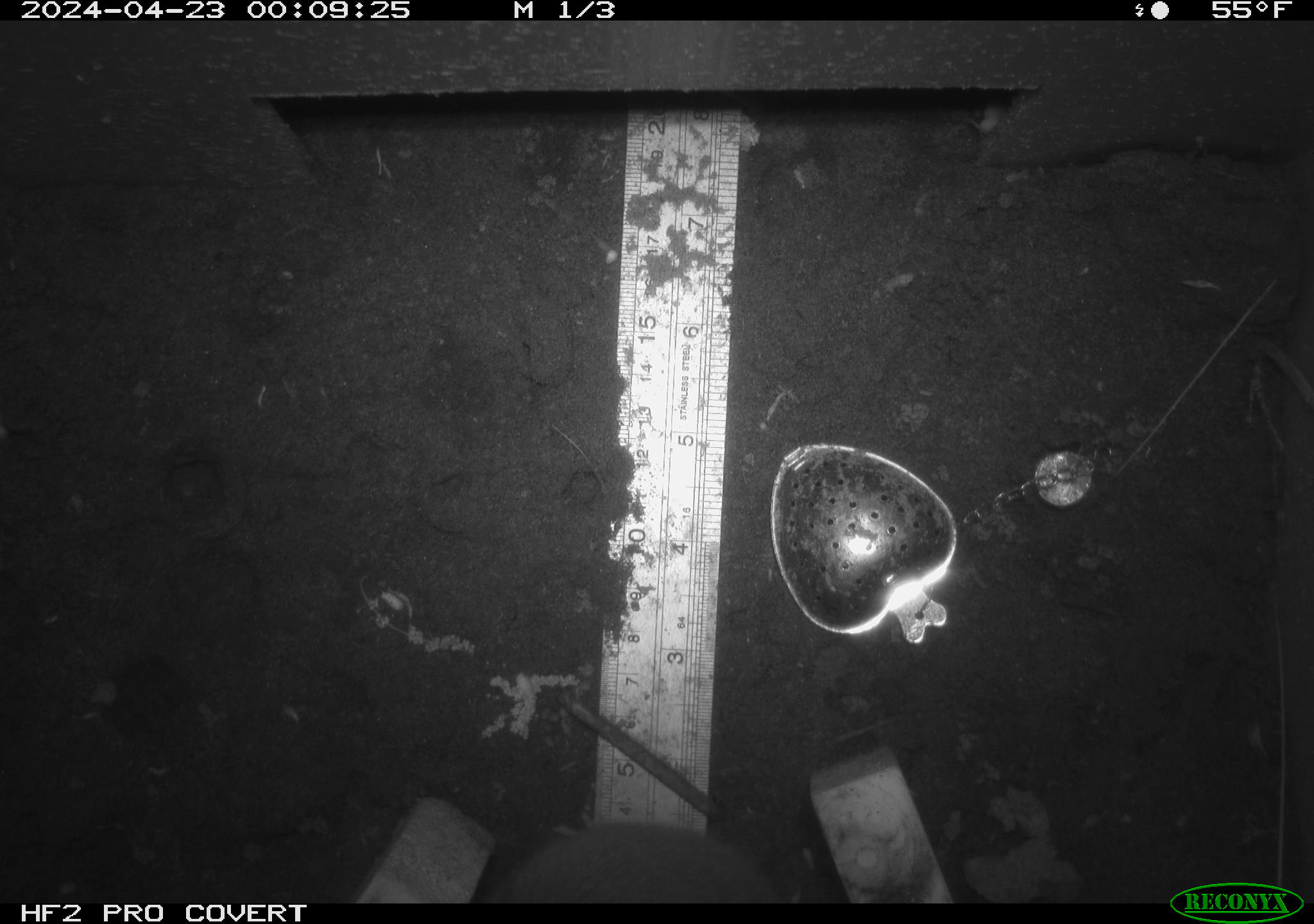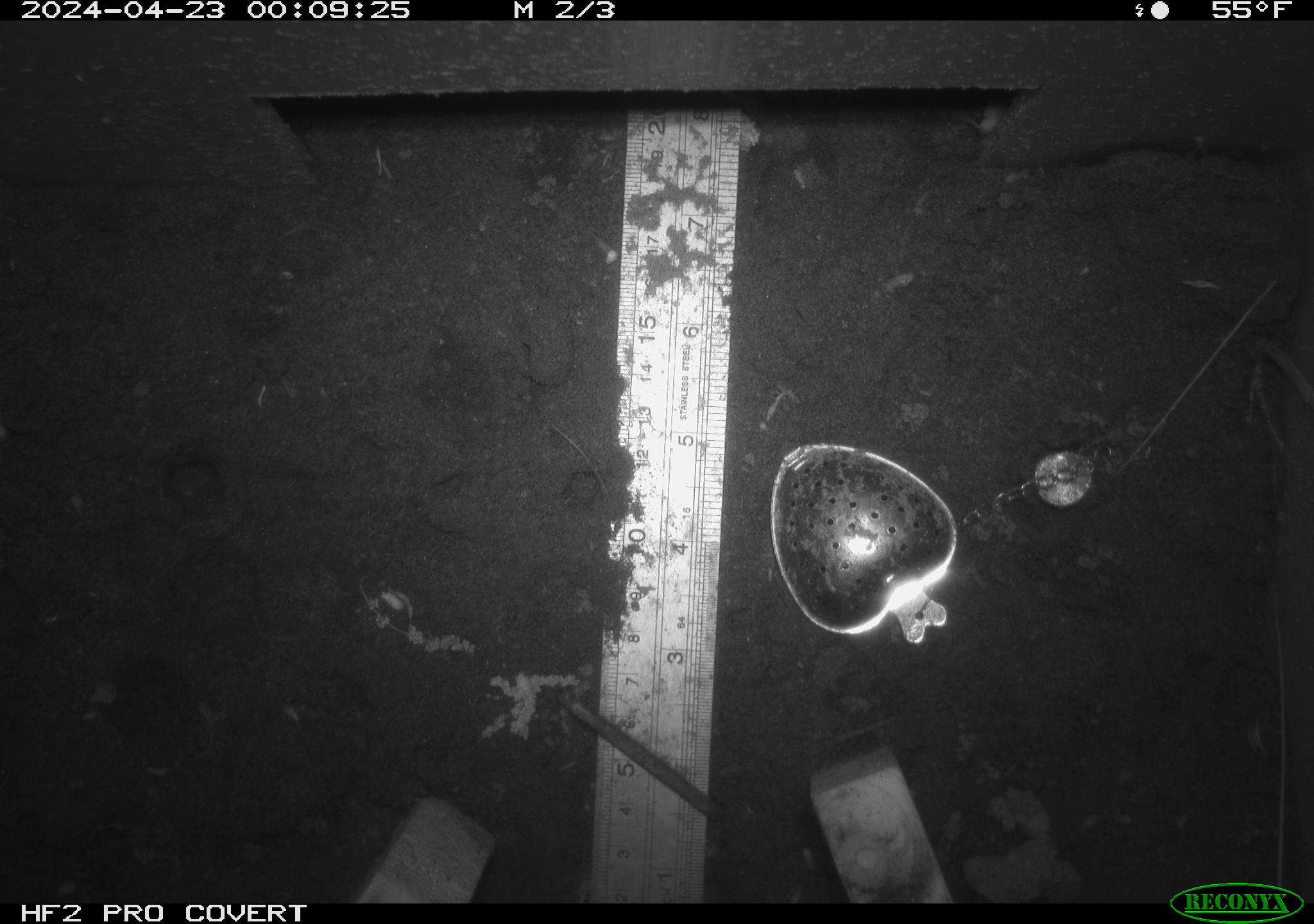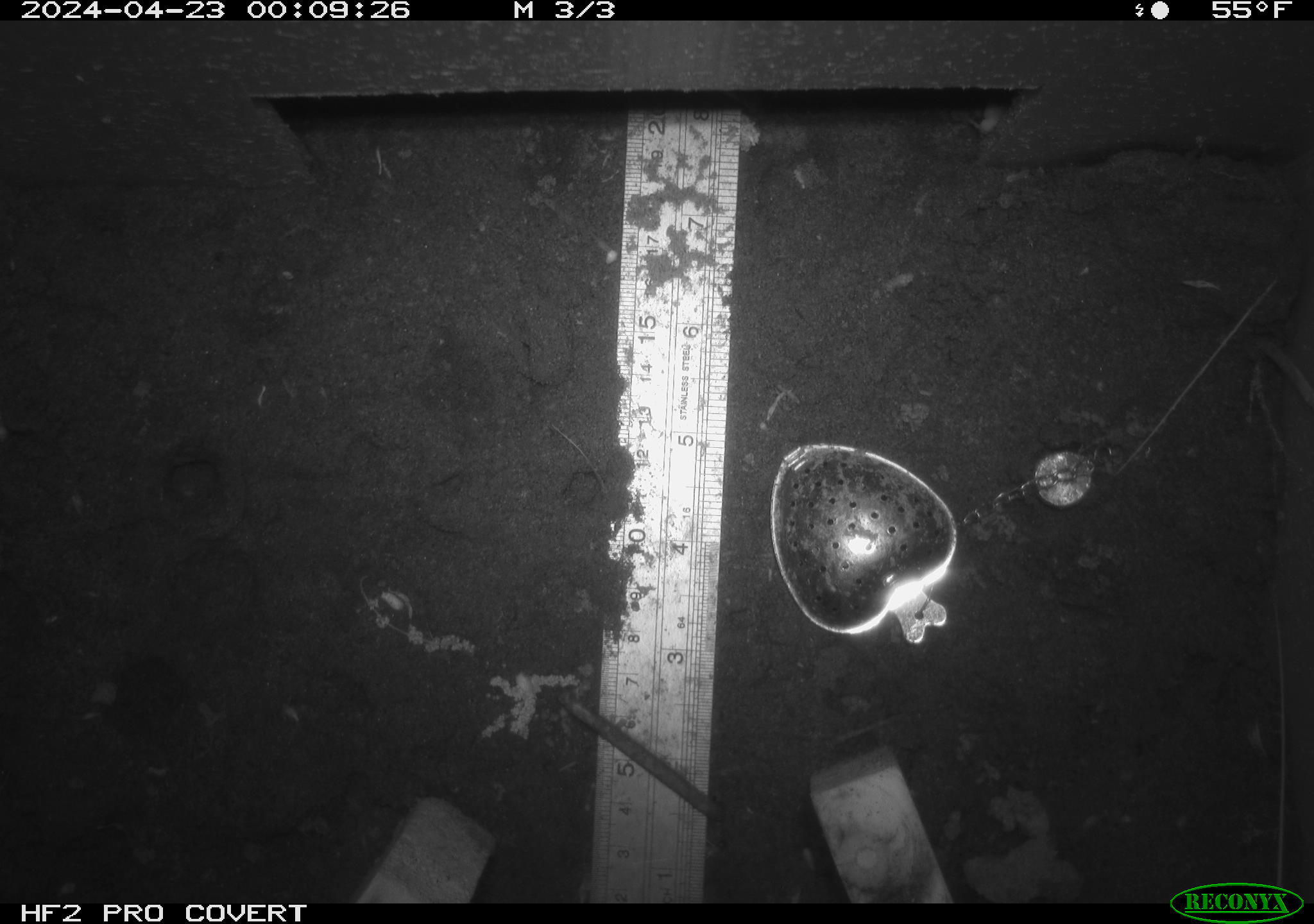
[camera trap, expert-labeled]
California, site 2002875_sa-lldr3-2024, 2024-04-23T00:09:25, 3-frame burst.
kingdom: Animalia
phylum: Chordata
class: Mammalia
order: Rodentia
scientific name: Rodentia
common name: rodent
Rodent (Rodentia).